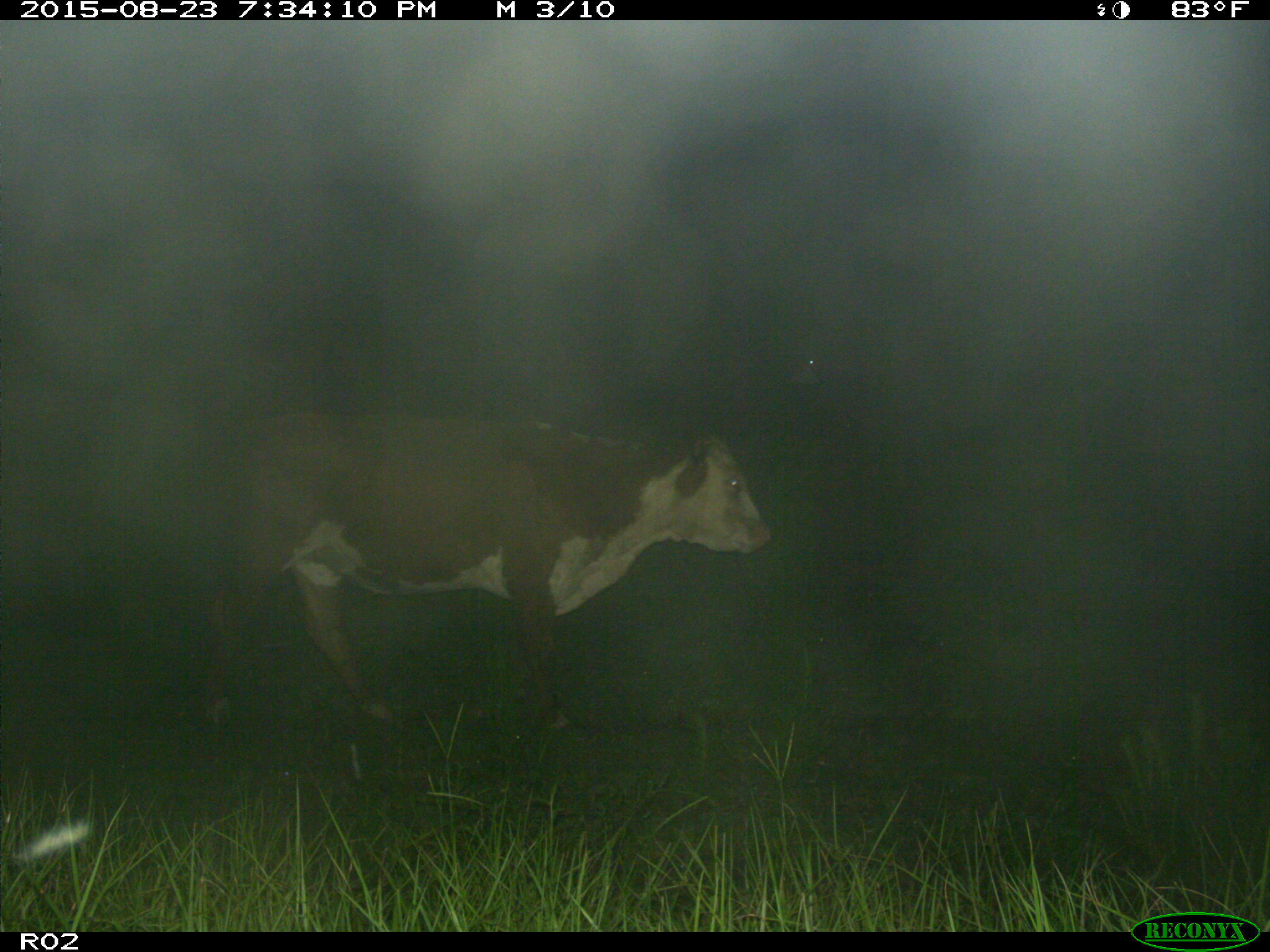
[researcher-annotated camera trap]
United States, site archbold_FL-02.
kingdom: Animalia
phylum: Chordata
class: Mammalia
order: Artiodactyla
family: Bovidae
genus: Bos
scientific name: Bos taurus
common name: domestic cow